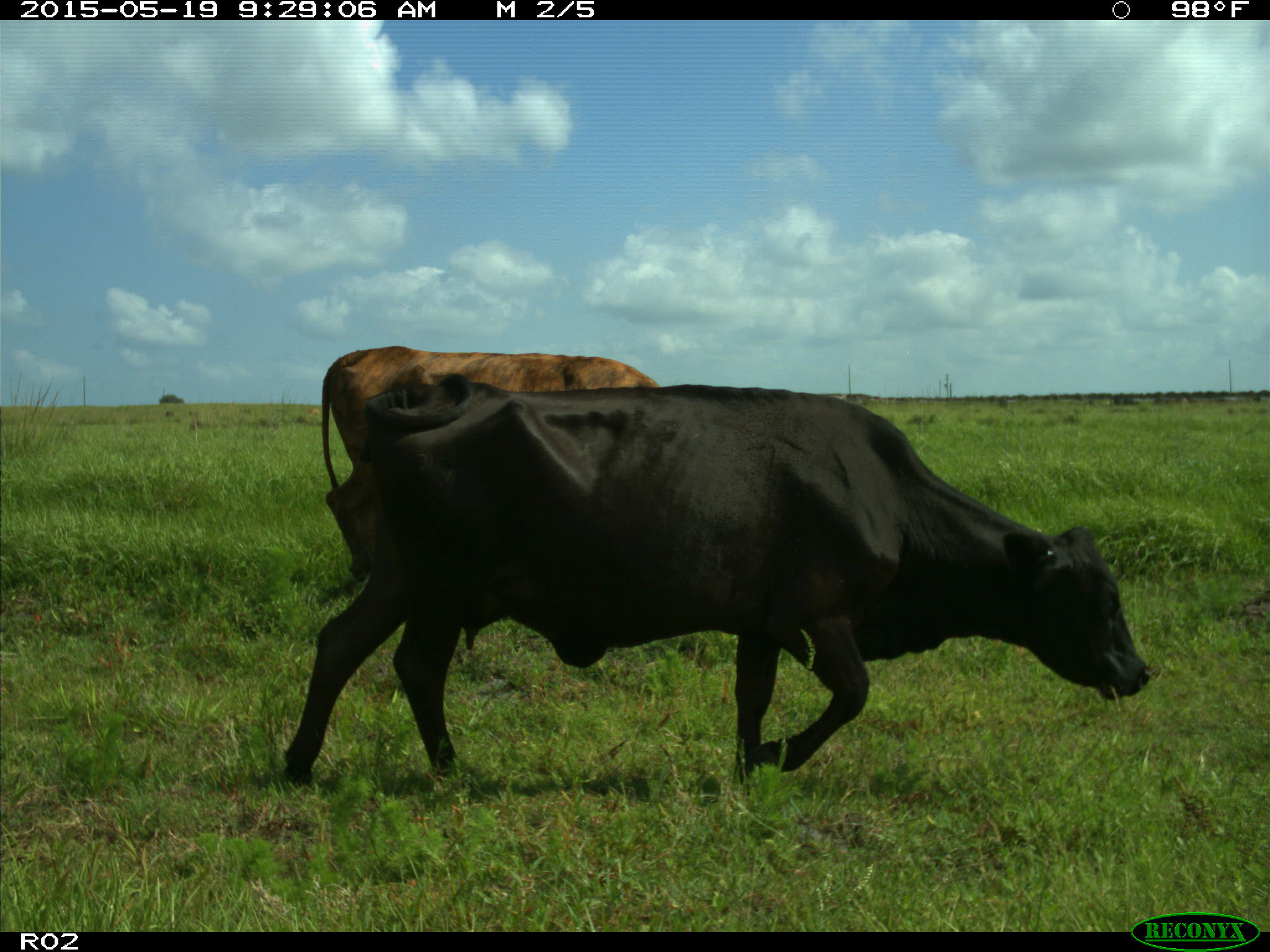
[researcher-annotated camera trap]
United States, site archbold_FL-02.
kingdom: Animalia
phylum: Chordata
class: Mammalia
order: Artiodactyla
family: Bovidae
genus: Bos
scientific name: Bos taurus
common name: domestic cow